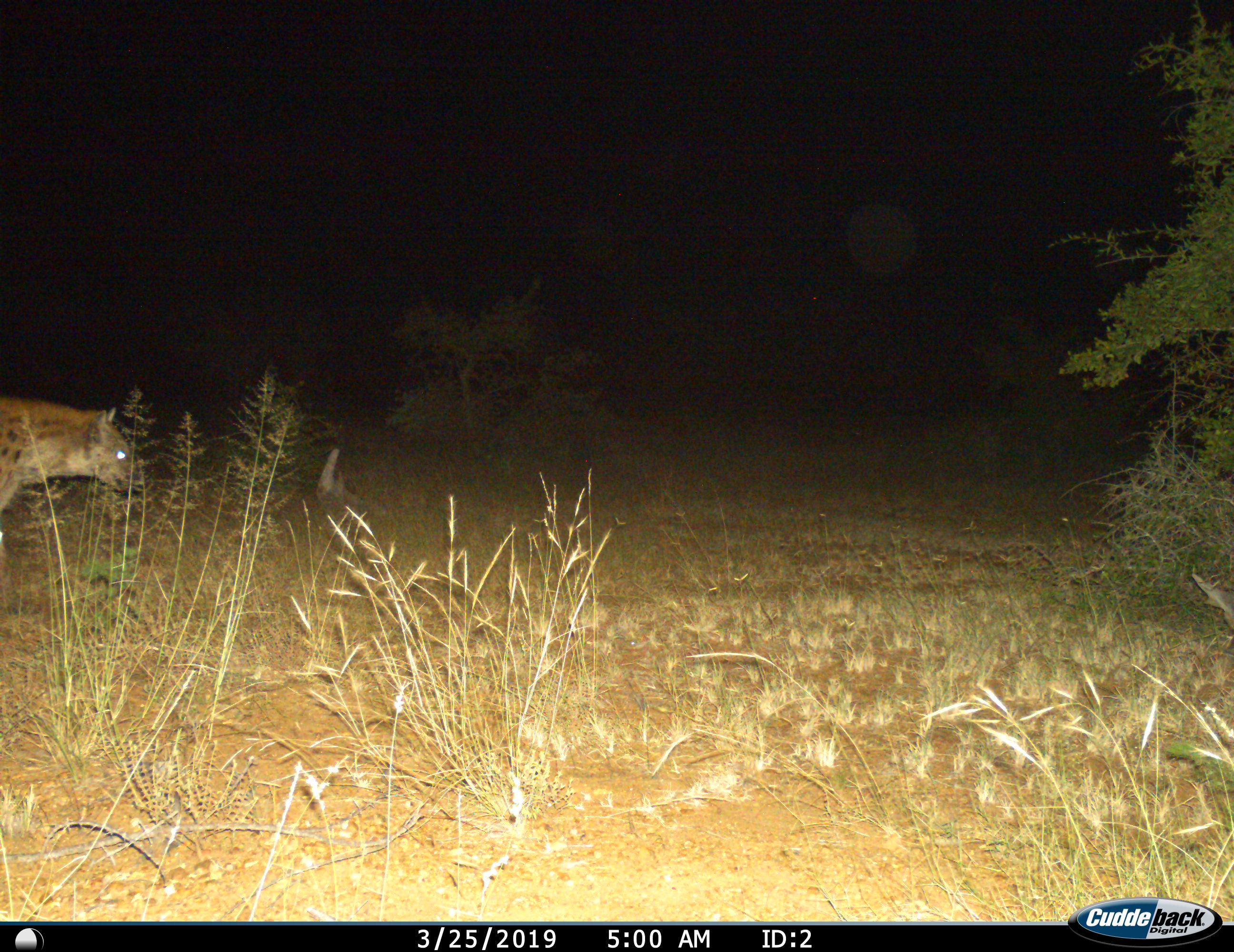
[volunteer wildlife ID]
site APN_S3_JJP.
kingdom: Animalia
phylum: Chordata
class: Mammalia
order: Carnivora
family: Hyaenidae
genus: Crocuta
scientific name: Crocuta crocuta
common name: spotted hyena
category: hyenaspotted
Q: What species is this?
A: Hyenaspotted (spotted hyena) (Crocuta crocuta).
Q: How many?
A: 1.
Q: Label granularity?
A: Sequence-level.